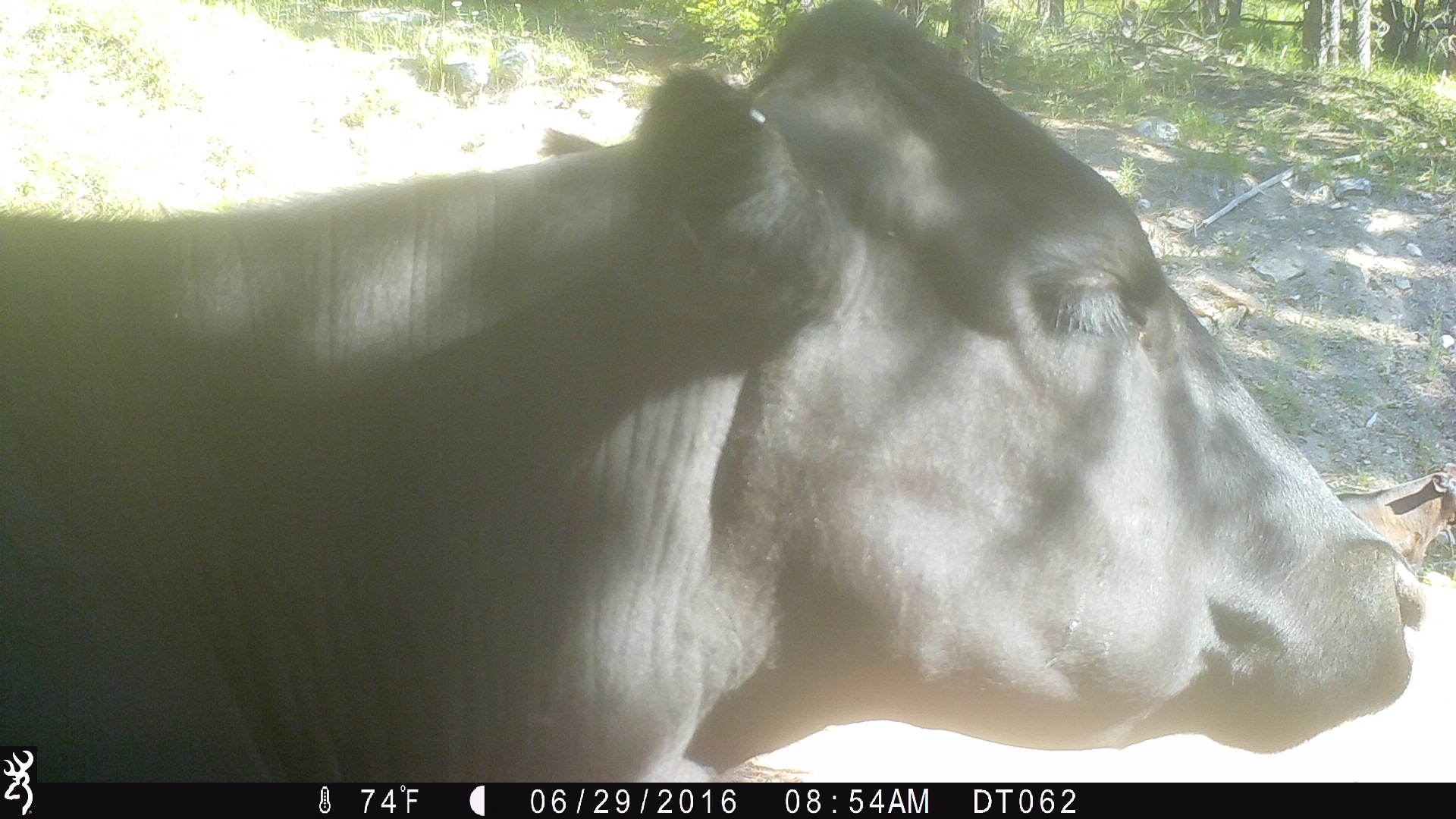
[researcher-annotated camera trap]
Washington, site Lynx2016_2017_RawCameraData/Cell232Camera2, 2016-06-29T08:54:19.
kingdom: Animalia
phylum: Chordata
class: Mammalia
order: Artiodactyla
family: Bovidae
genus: Bos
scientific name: Bos taurus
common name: domestic cattle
Domestic cattle (Bos taurus). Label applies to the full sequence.